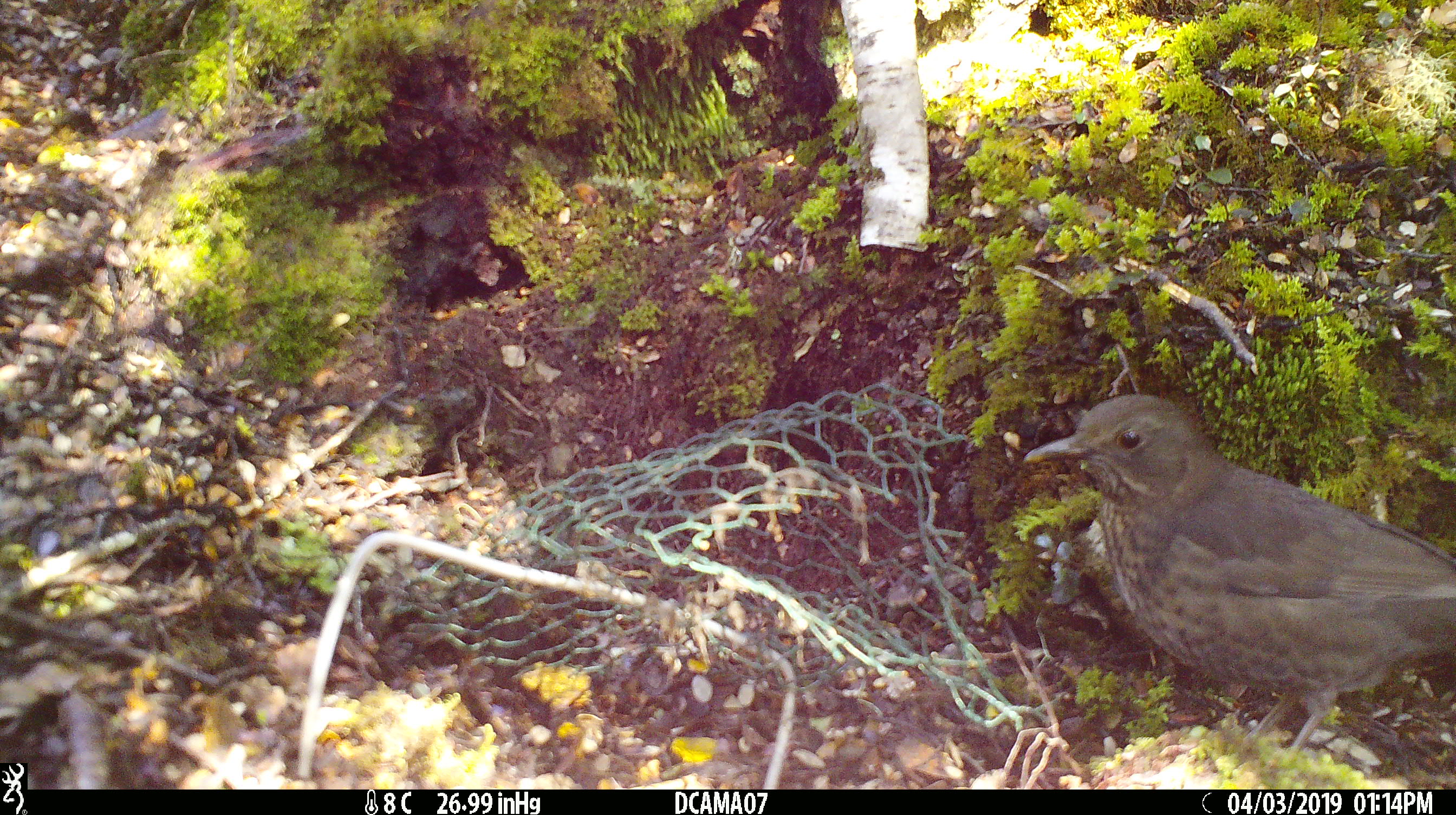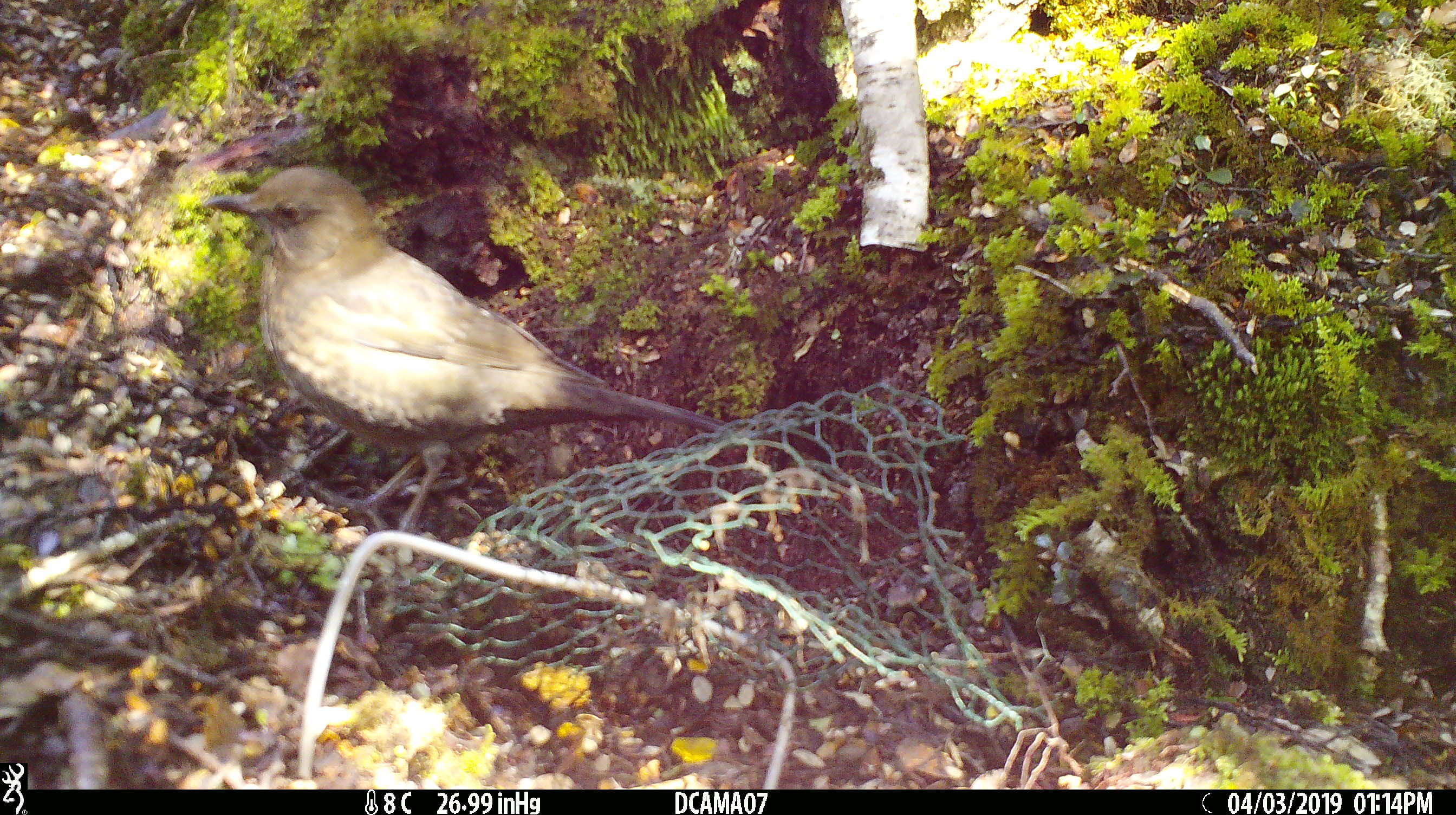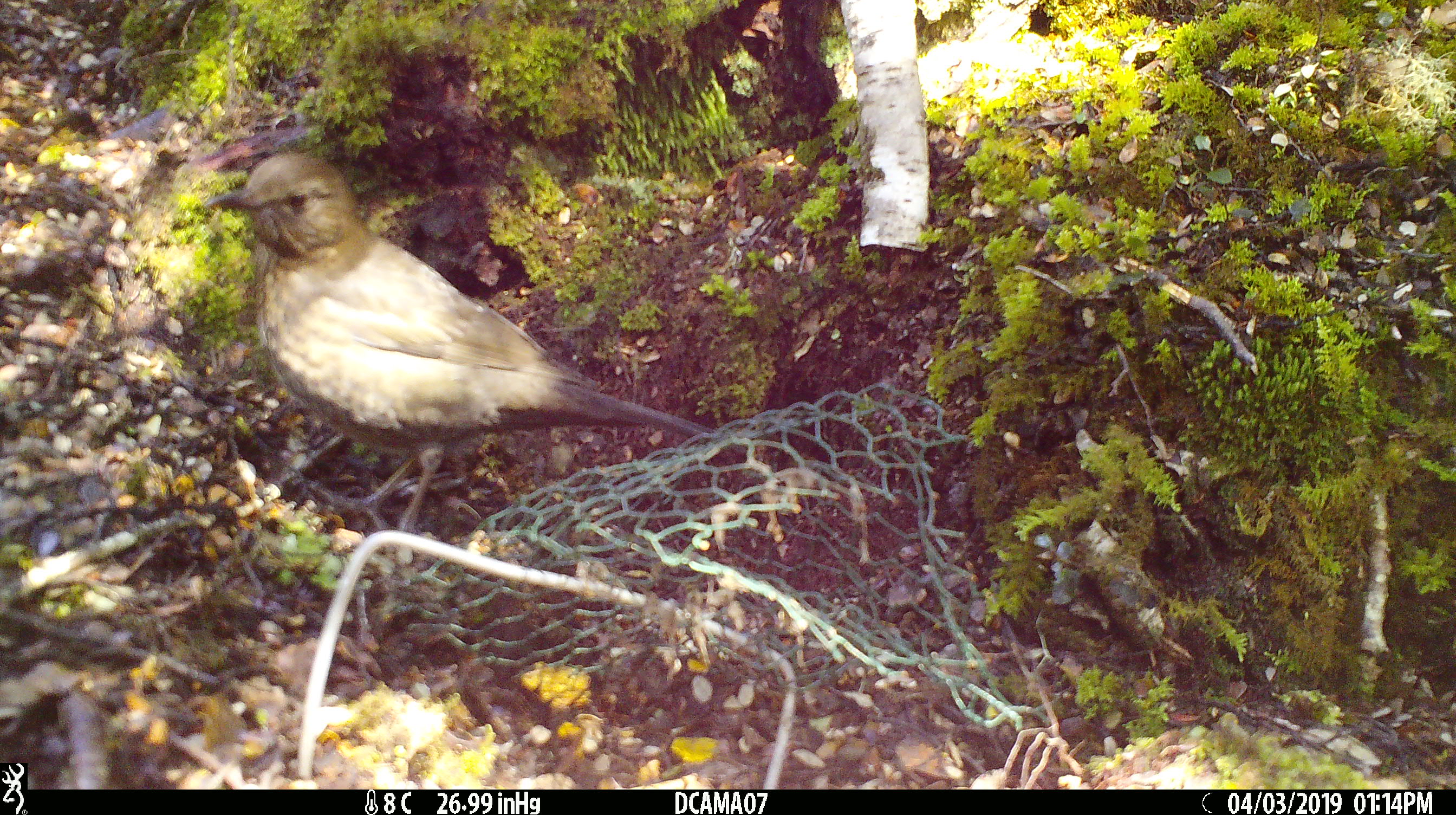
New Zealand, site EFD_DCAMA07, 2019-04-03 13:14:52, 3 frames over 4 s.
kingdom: Animalia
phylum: Chordata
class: Aves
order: Passeriformes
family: Turdidae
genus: Turdus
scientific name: Turdus merula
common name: eurasian blackbird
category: blackbird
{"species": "blackbird (eurasian blackbird) (Turdus merula)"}